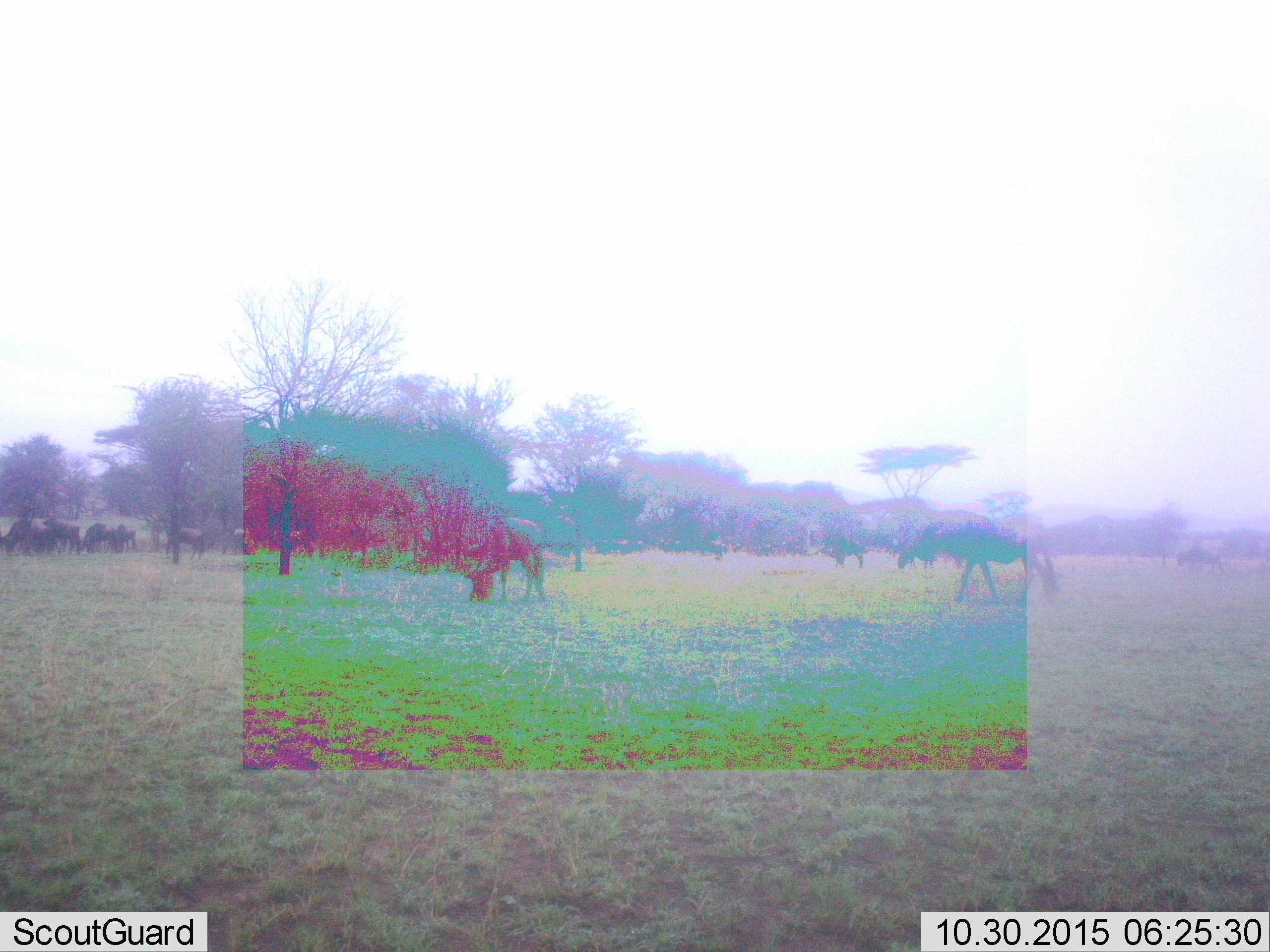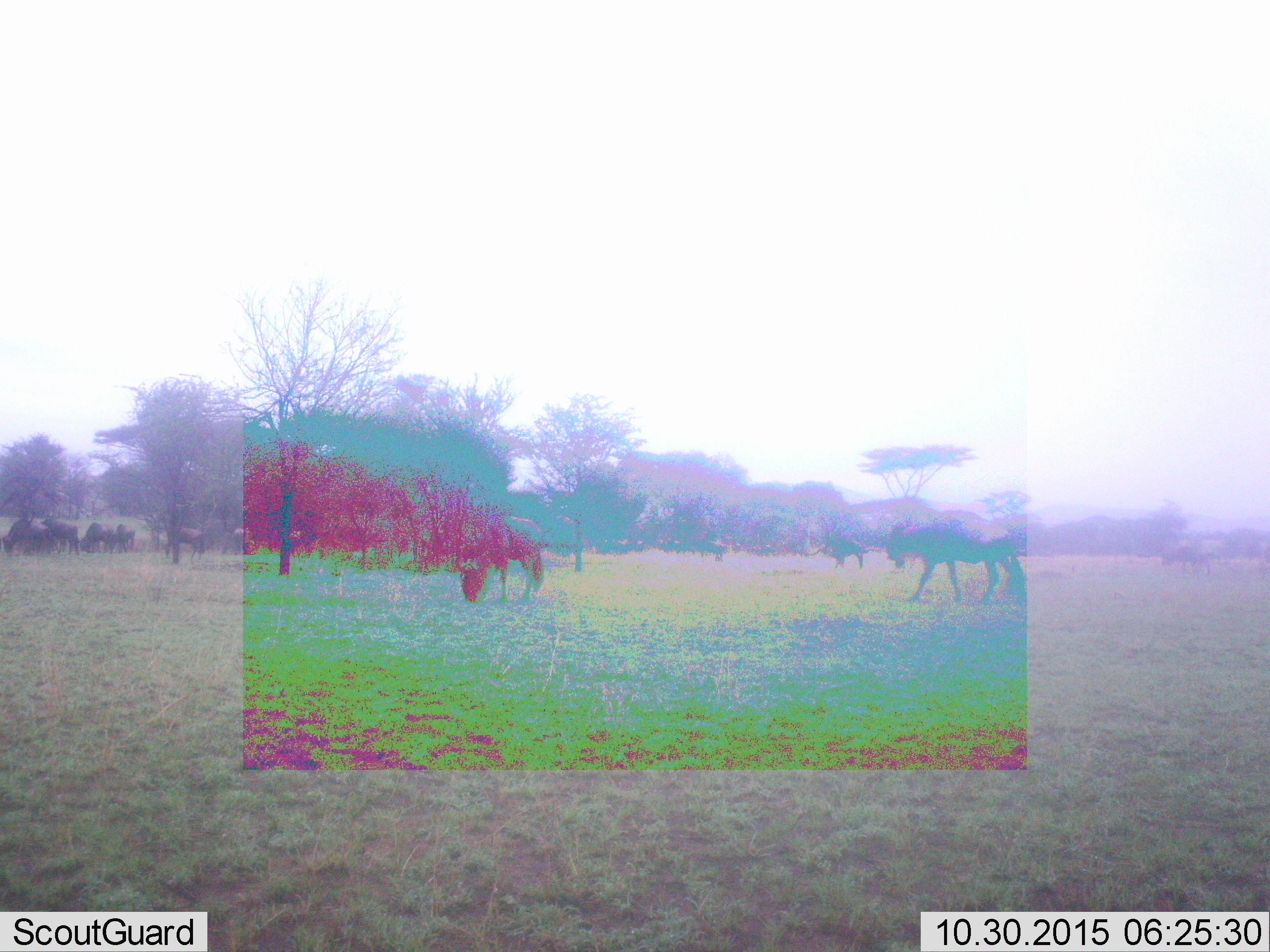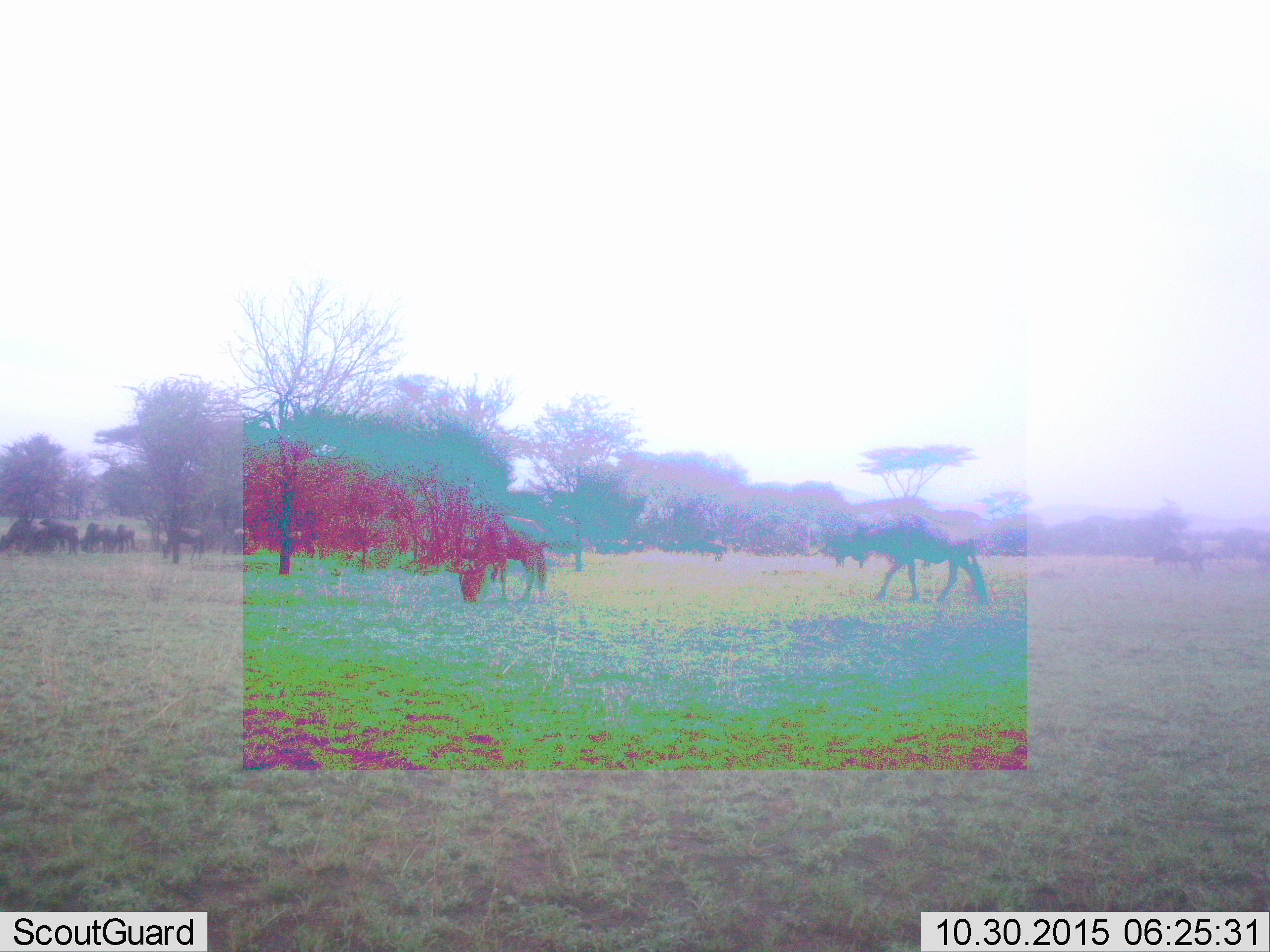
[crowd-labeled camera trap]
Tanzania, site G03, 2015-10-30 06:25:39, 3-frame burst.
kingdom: Animalia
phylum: Chordata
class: Mammalia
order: Artiodactyla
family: Bovidae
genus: Connochaetes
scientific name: Connochaetes taurinus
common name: blue wildebeest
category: wildebeest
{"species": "wildebeest (blue wildebeest) (Connochaetes taurinus)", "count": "11-50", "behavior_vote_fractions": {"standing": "64%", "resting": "0%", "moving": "71%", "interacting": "0%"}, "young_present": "0%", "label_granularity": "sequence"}